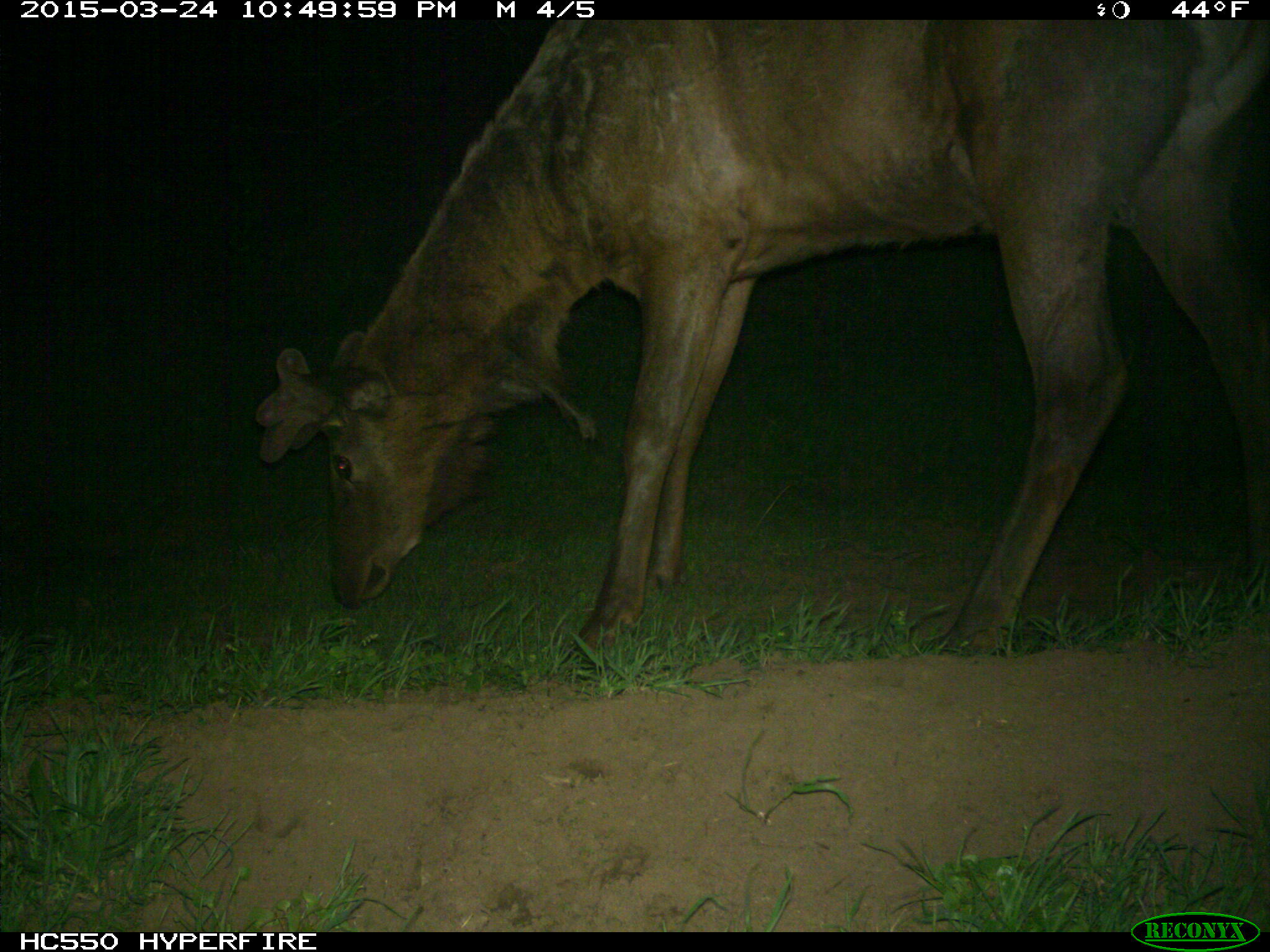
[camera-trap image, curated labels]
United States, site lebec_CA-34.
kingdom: Animalia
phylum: Chordata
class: Mammalia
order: Artiodactyla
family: Cervidae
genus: Cervus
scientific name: Cervus canadensis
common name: elk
Cervus canadensis (elk).